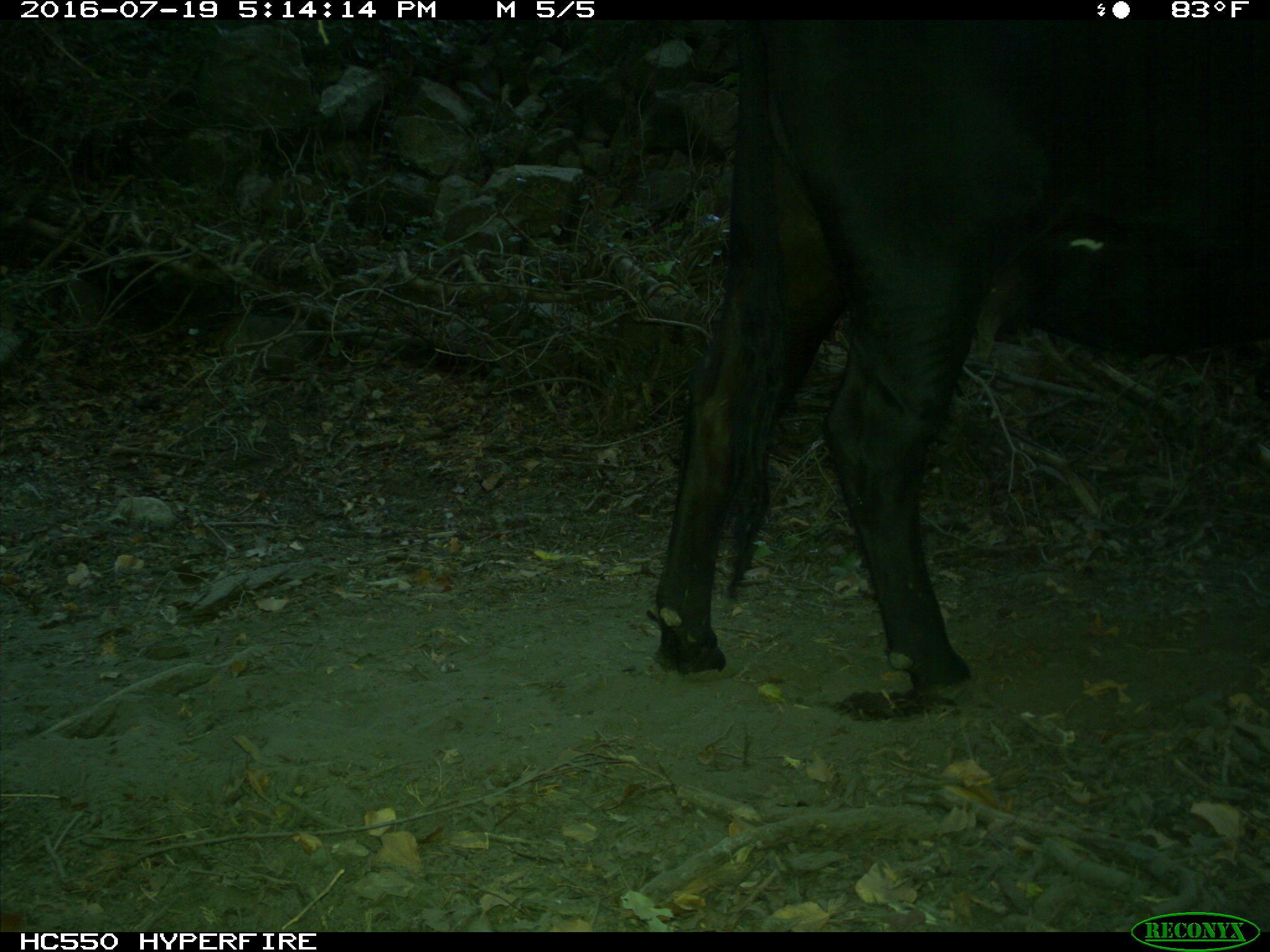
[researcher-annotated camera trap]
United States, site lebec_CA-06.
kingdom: Animalia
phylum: Chordata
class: Mammalia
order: Artiodactyla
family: Bovidae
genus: Bos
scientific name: Bos taurus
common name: domestic cow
Bos taurus (domestic cow).